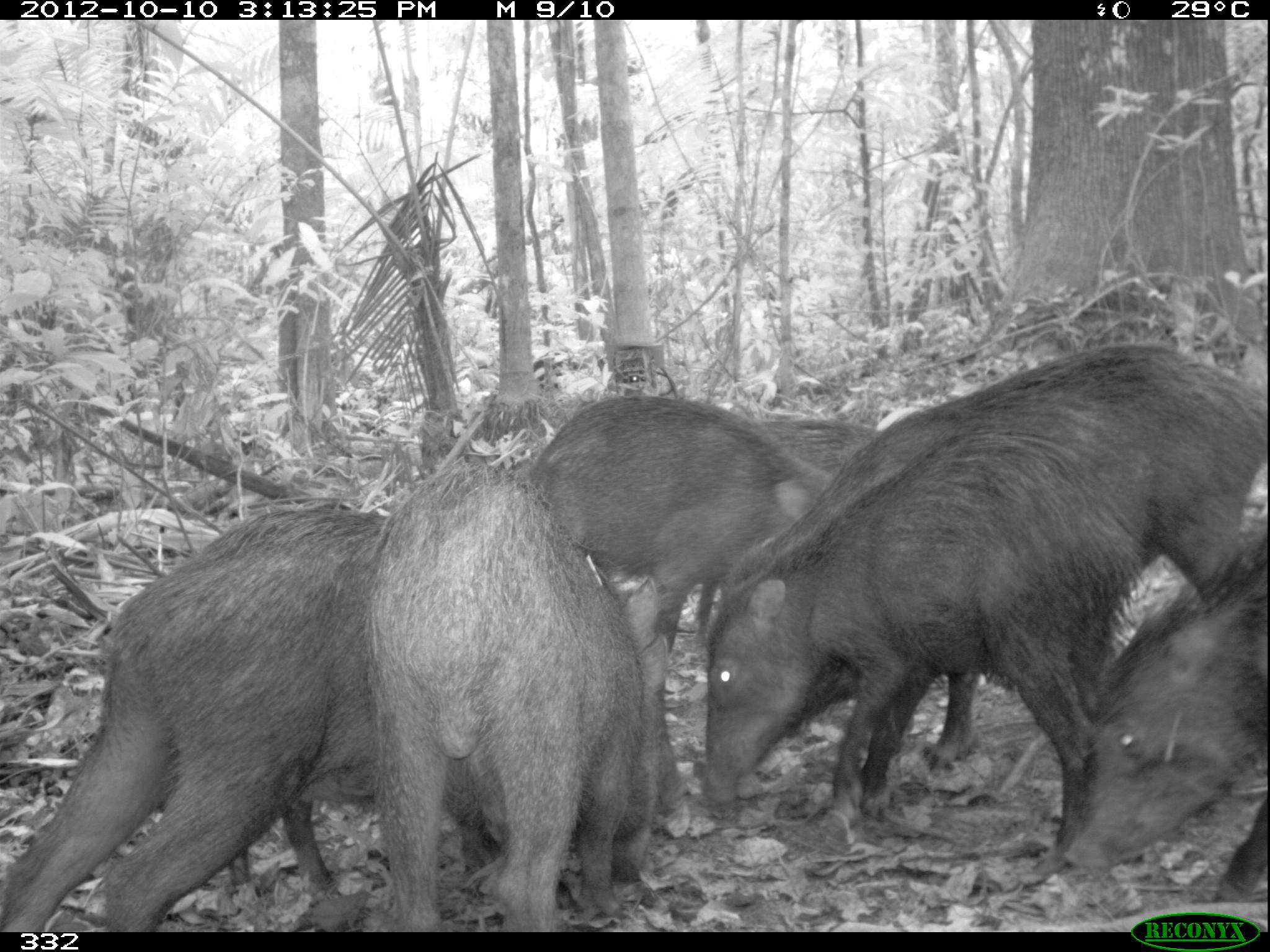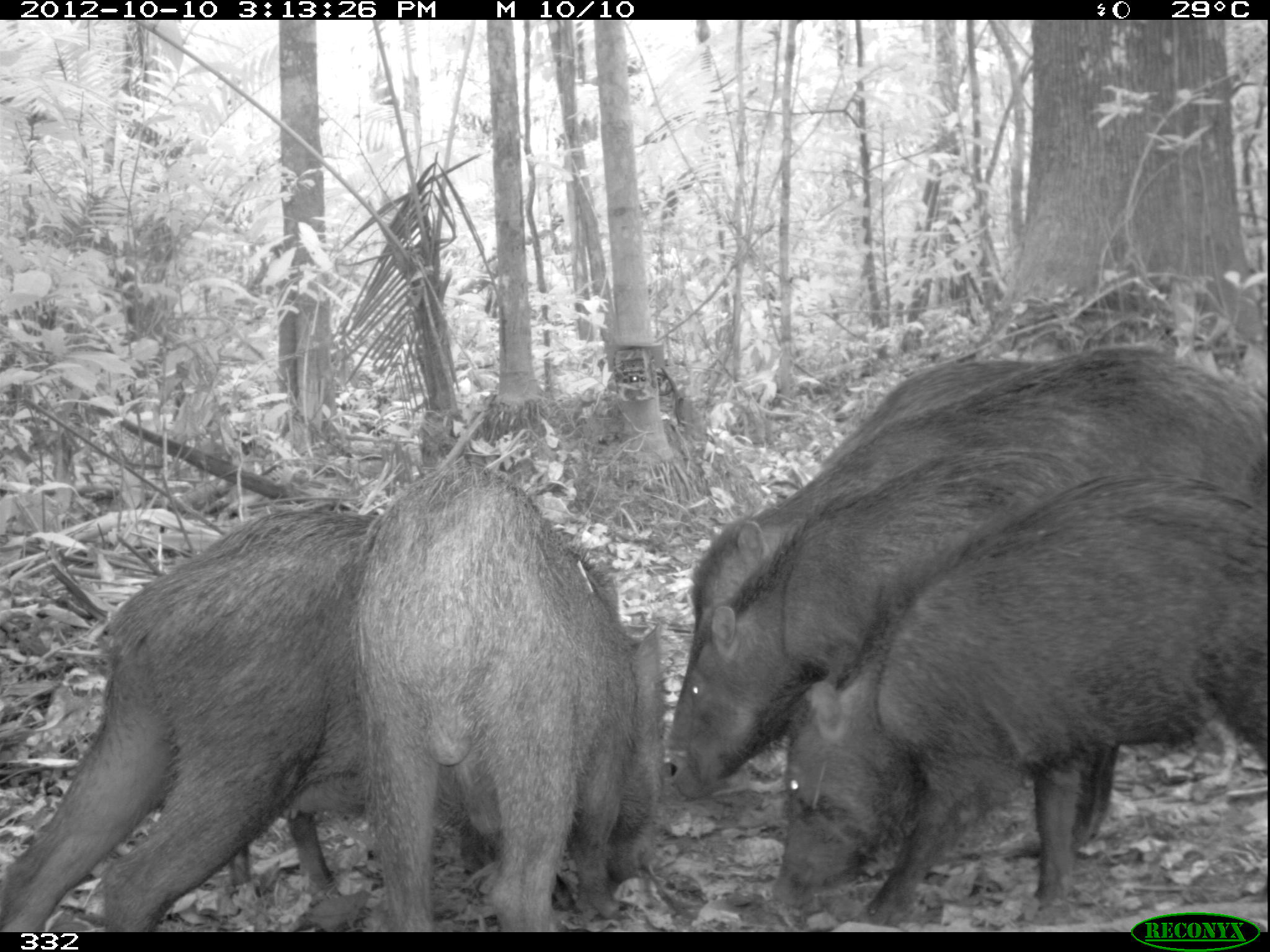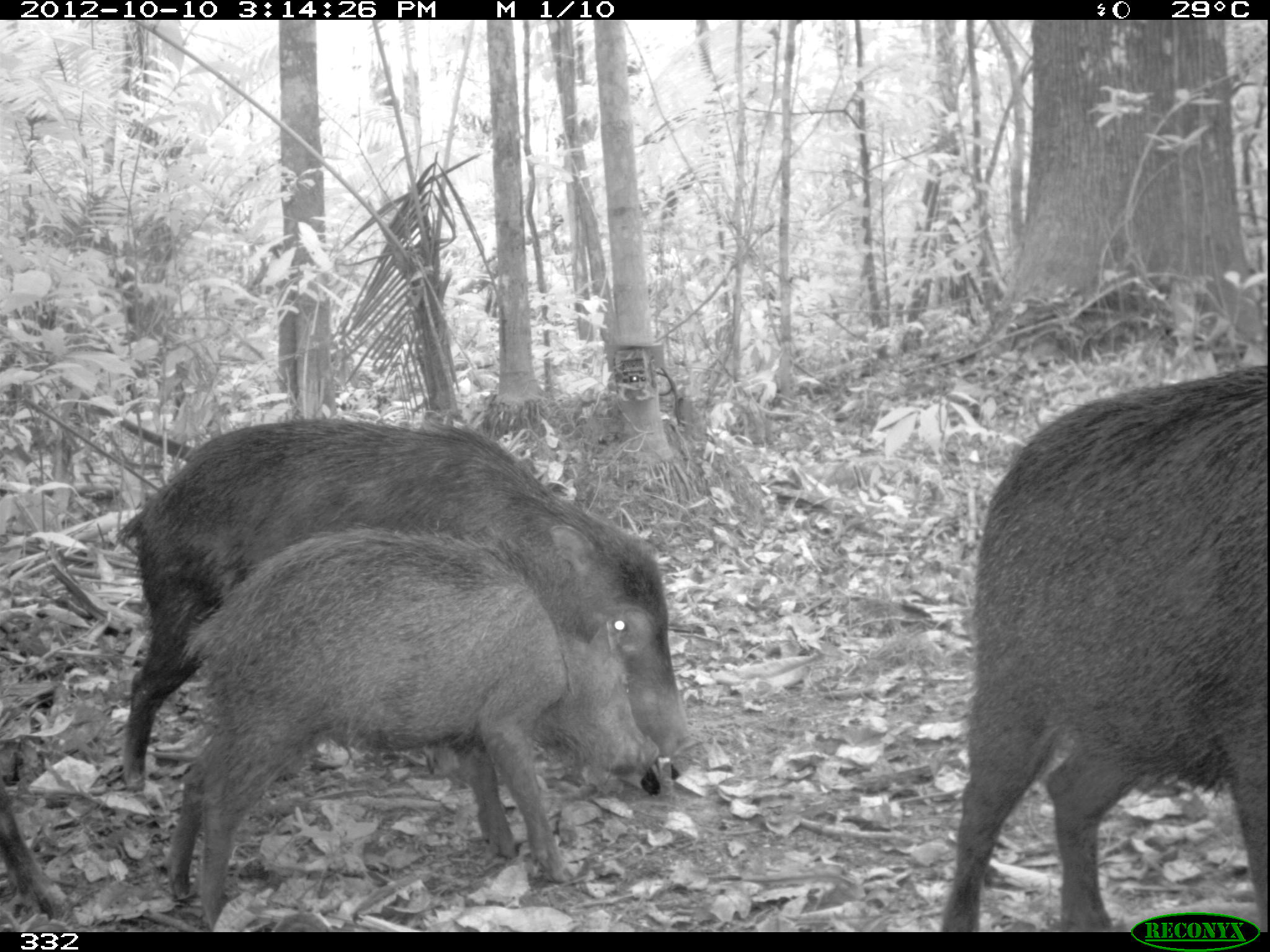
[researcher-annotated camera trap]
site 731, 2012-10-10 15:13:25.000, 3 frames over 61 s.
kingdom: Animalia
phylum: Chordata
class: Mammalia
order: Artiodactyla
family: Tayassuidae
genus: Tayassu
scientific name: Tayassu pecari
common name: white-lipped peccary